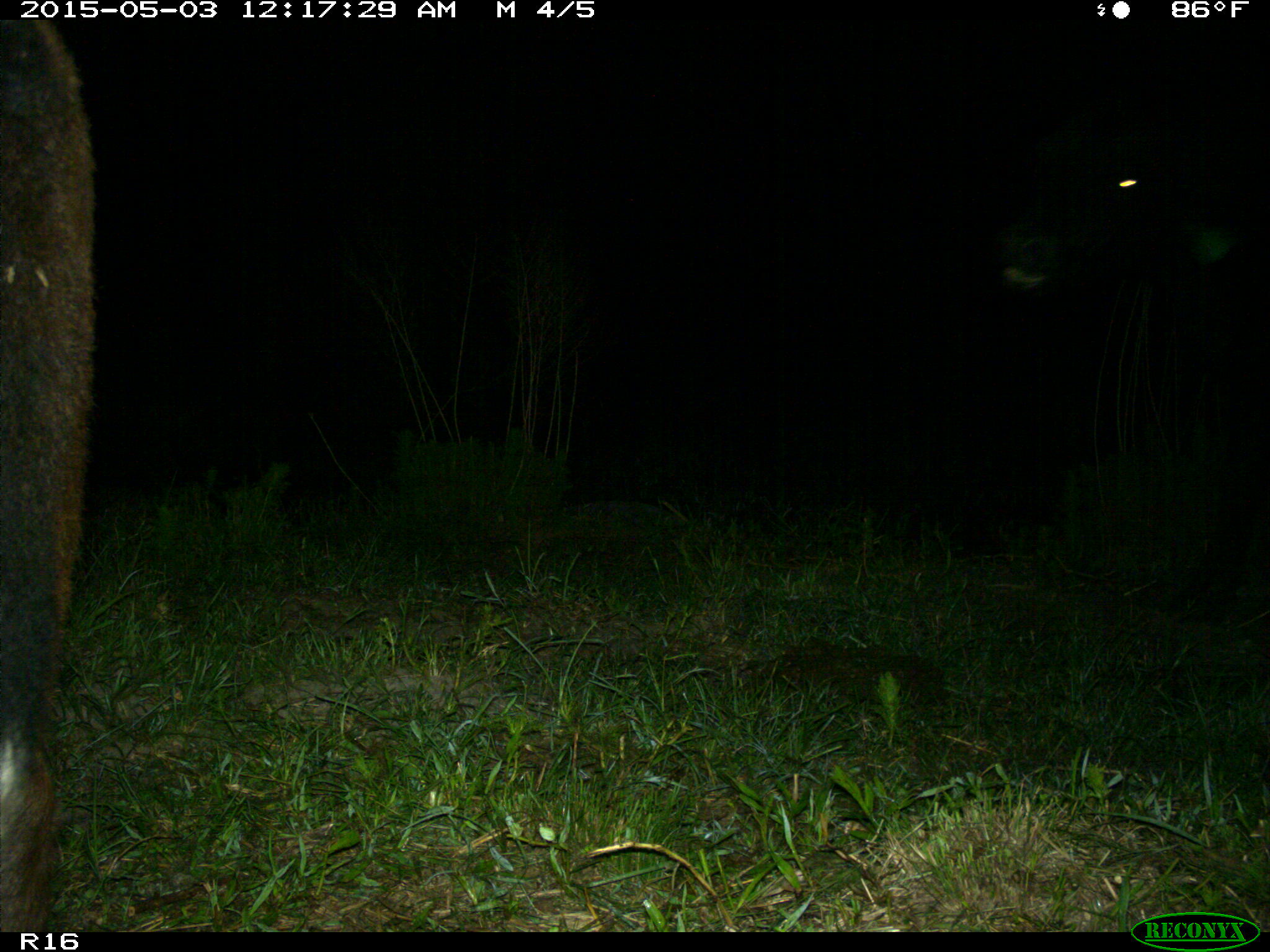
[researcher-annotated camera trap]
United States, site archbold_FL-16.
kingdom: Animalia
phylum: Chordata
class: Mammalia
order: Artiodactyla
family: Bovidae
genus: Bos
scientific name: Bos taurus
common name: domestic cow